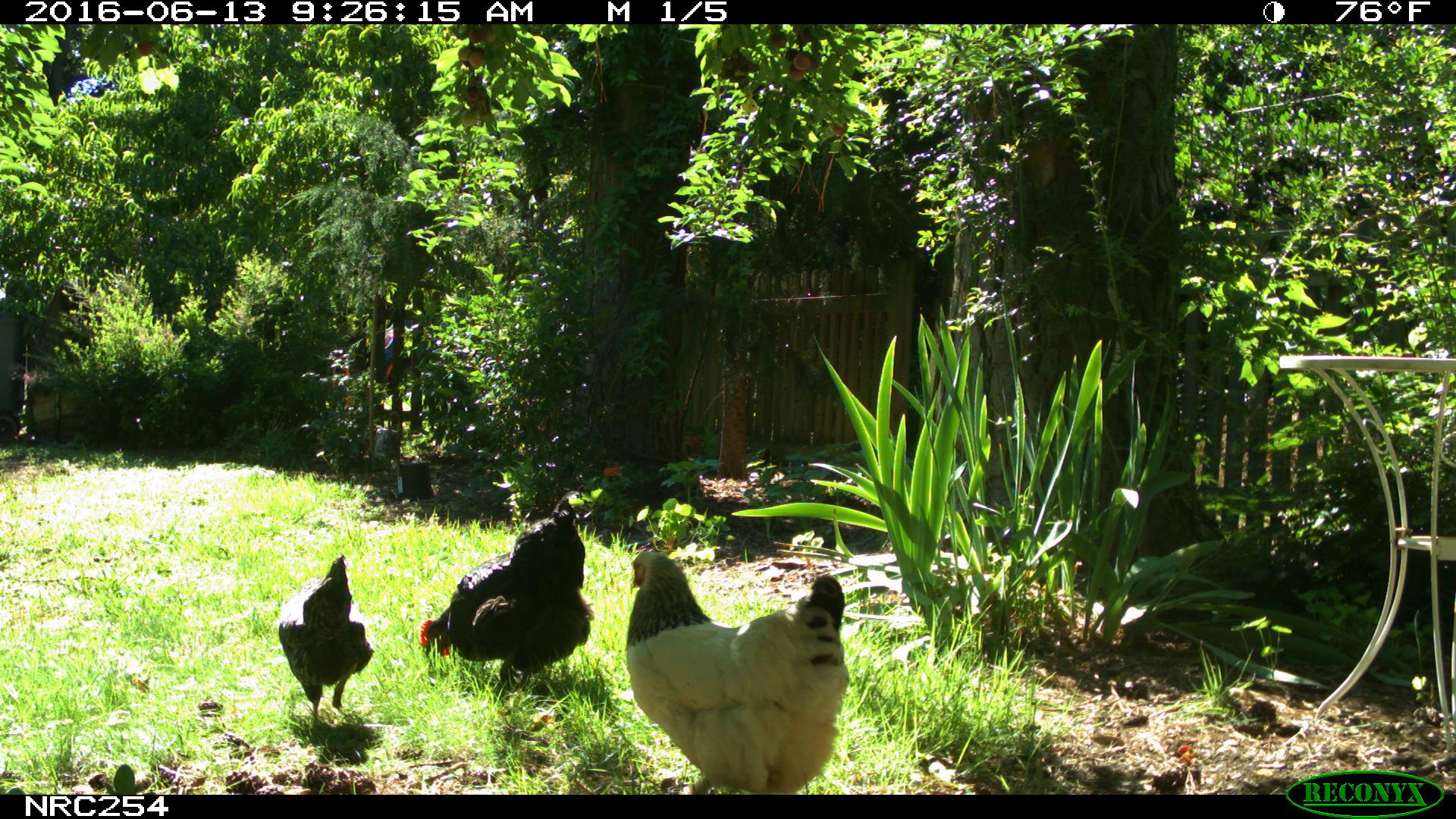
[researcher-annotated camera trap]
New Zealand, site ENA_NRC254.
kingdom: Animalia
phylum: Chordata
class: Aves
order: Galliformes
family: Phasianidae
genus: Gallus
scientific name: Gallus gallus domesticus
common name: chicken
Chicken (Gallus gallus domesticus).